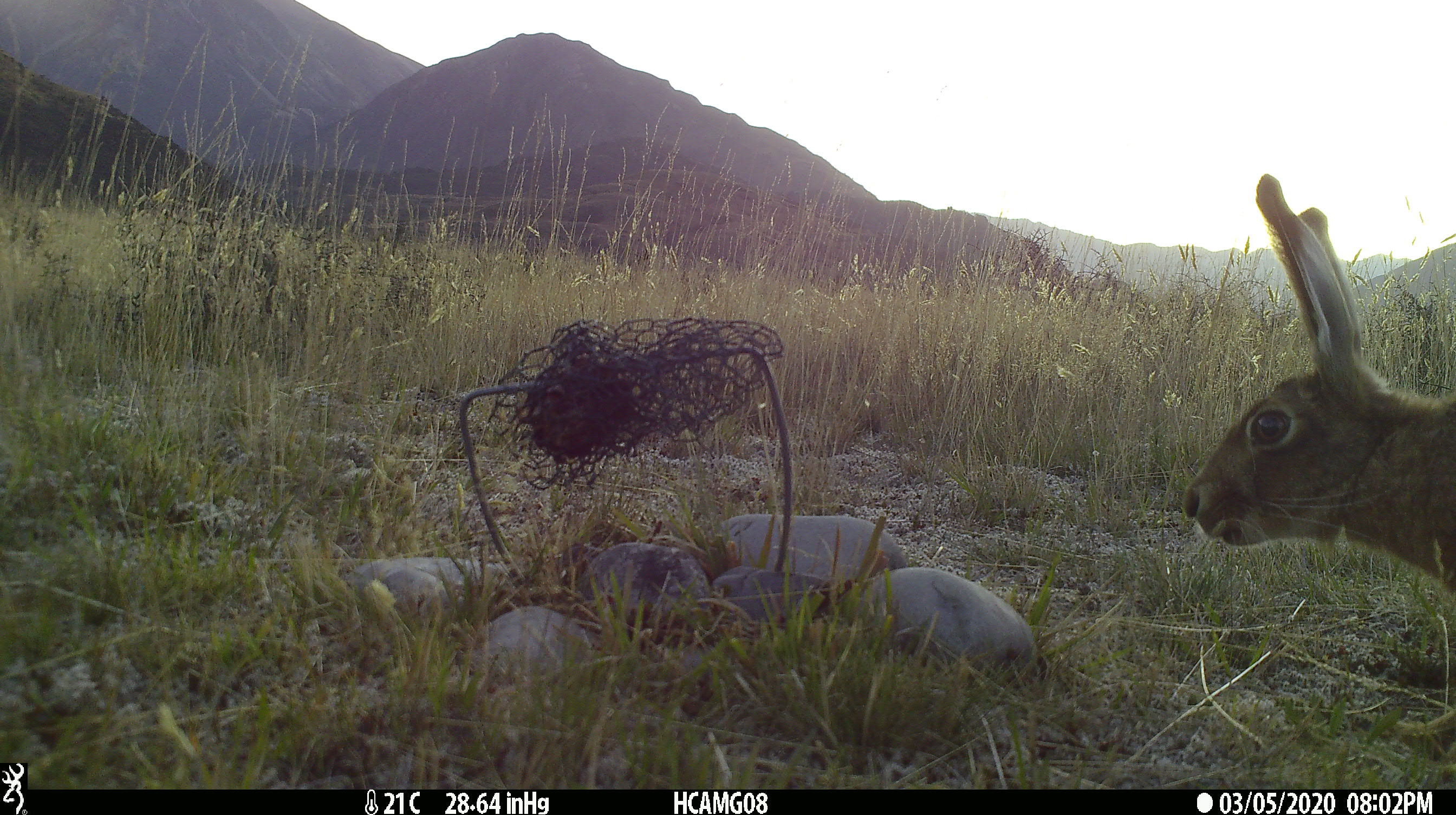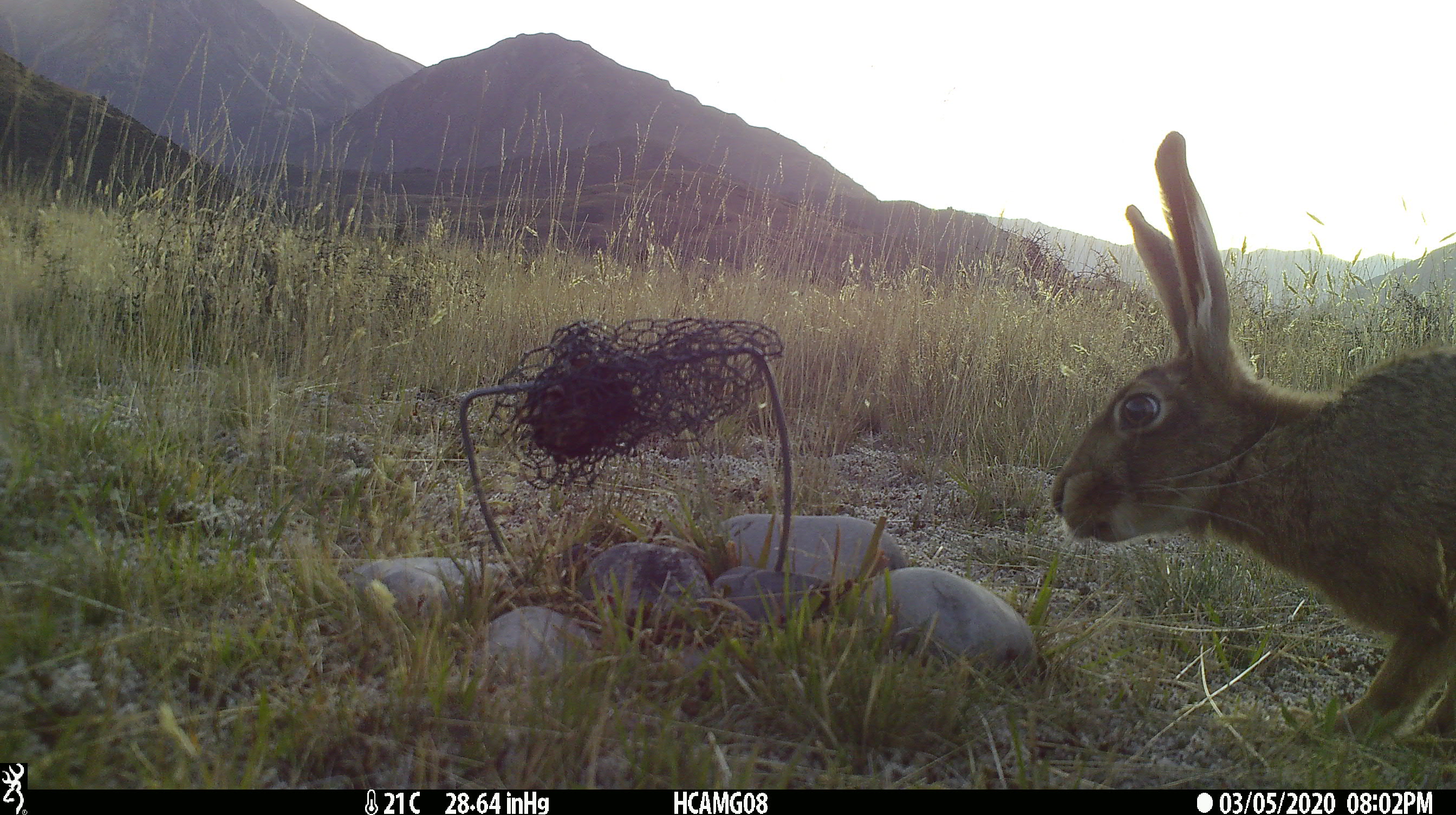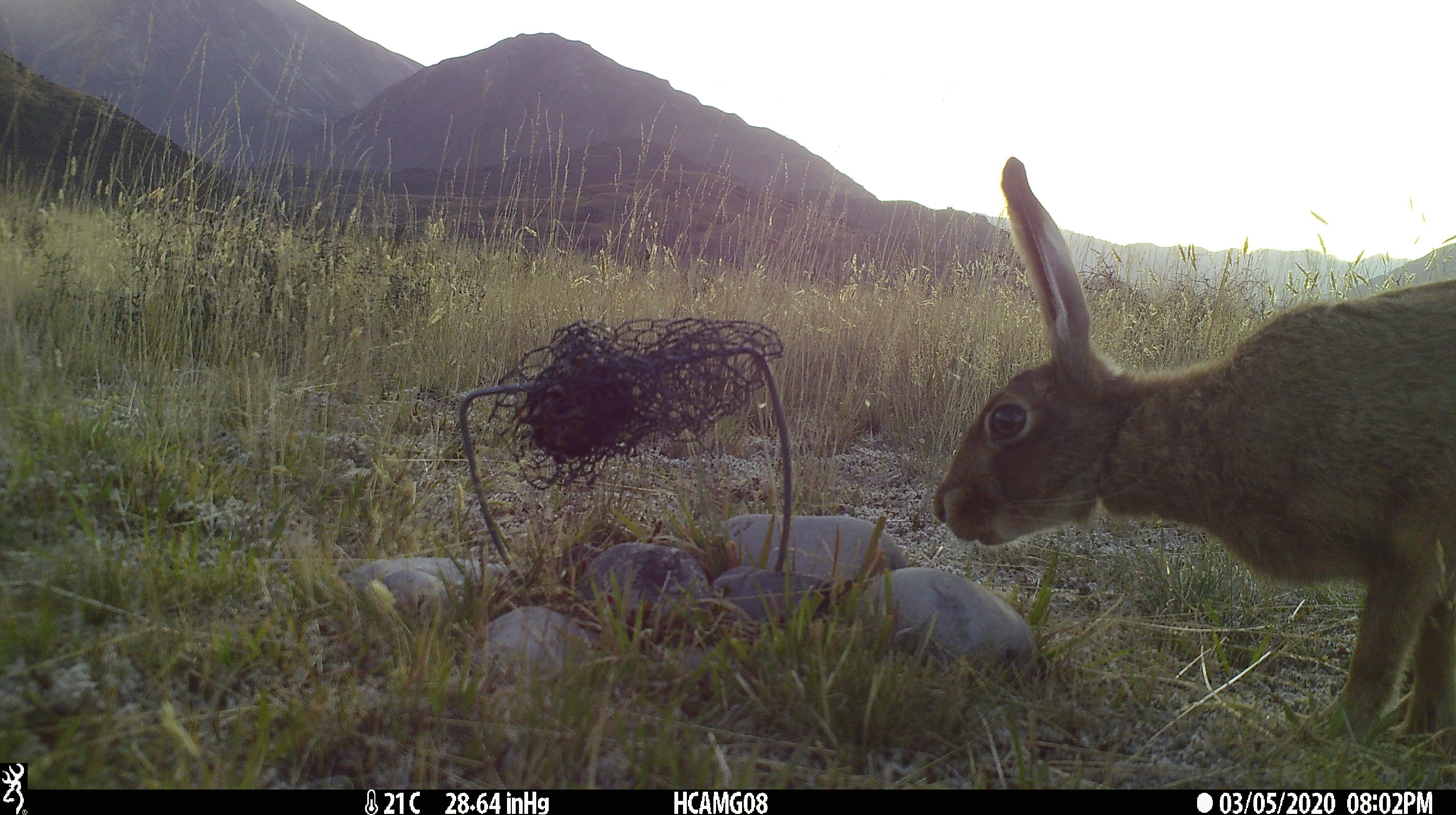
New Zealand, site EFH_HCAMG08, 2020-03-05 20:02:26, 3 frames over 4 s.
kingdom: Animalia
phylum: Chordata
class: Mammalia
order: Lagomorpha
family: Leporidae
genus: Lepus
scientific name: Lepus europaeus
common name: brown hare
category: hare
Hare (brown hare) (Lepus europaeus).